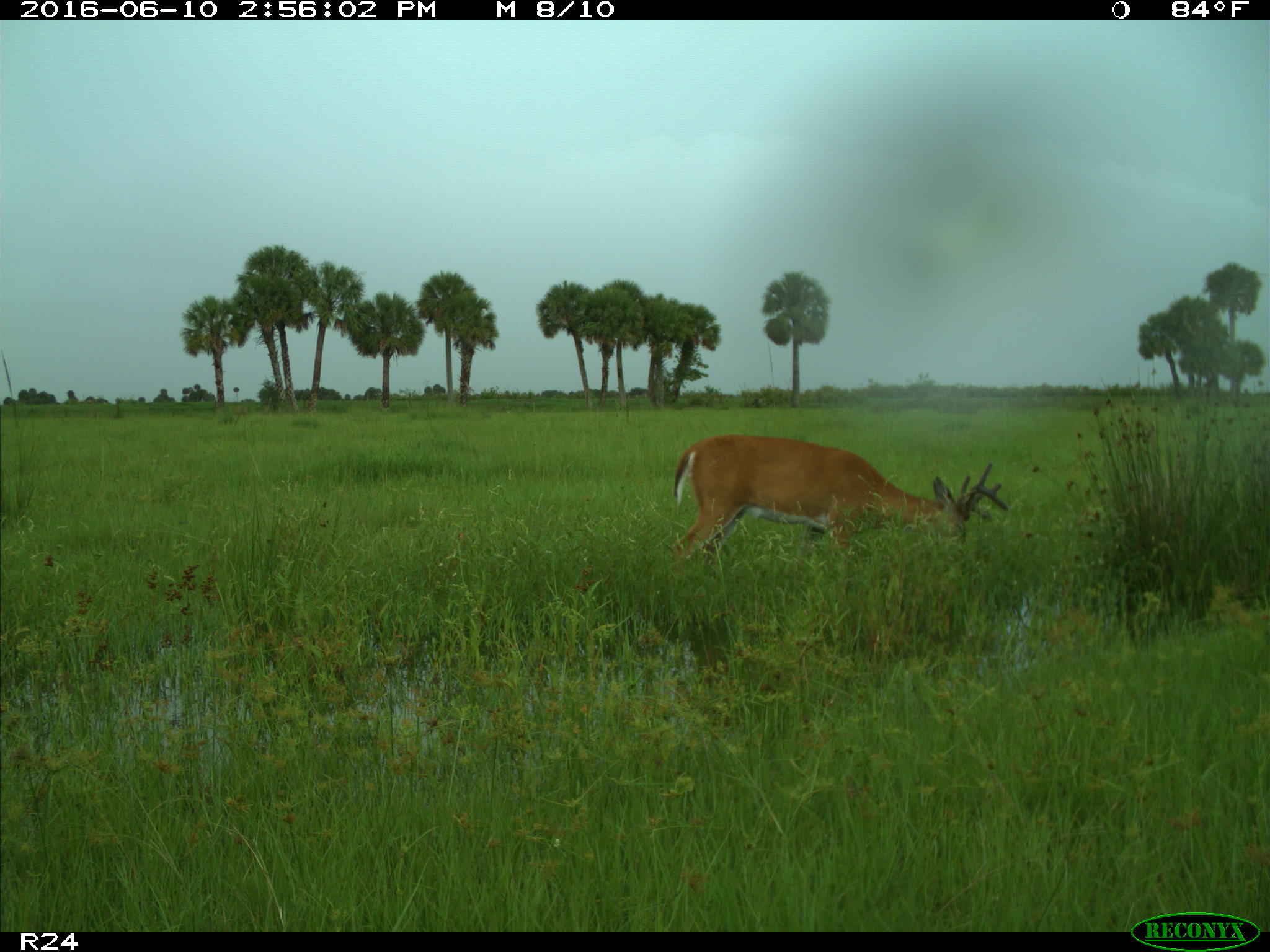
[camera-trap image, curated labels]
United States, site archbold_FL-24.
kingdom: Animalia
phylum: Chordata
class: Mammalia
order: Artiodactyla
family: Cervidae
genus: Odocoileus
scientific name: Odocoileus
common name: deer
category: unidentified deer